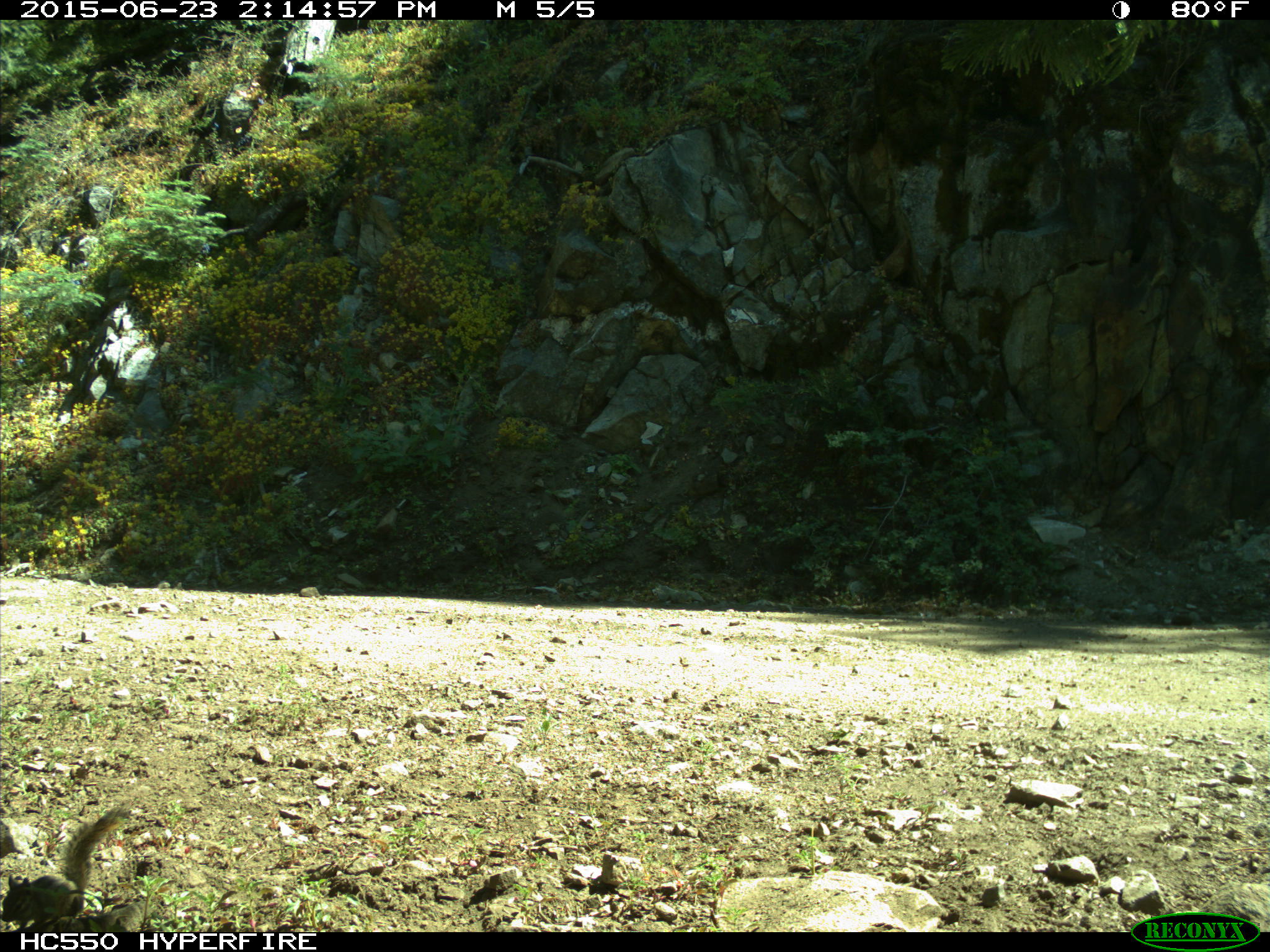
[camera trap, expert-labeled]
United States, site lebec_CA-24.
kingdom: Animalia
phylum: Chordata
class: Mammalia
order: Rodentia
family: Sciuridae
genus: Tamias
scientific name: Tamias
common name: chipmunk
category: unidentified chipmunk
Unidentified chipmunk (chipmunk) (Tamias).